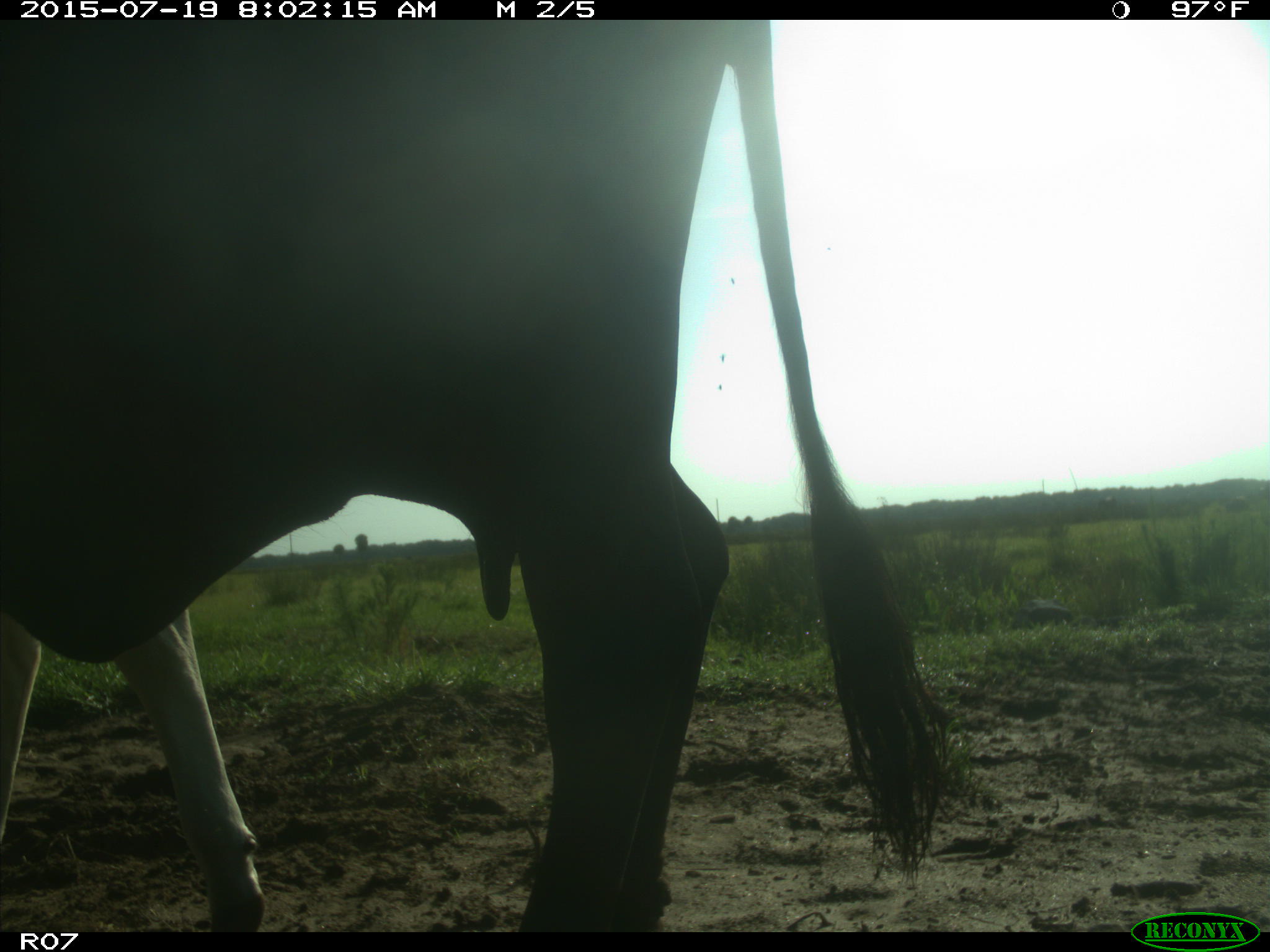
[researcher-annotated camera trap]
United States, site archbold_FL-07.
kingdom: Animalia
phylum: Chordata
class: Mammalia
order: Artiodactyla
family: Bovidae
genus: Bos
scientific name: Bos taurus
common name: domestic cow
Bos taurus (domestic cow).